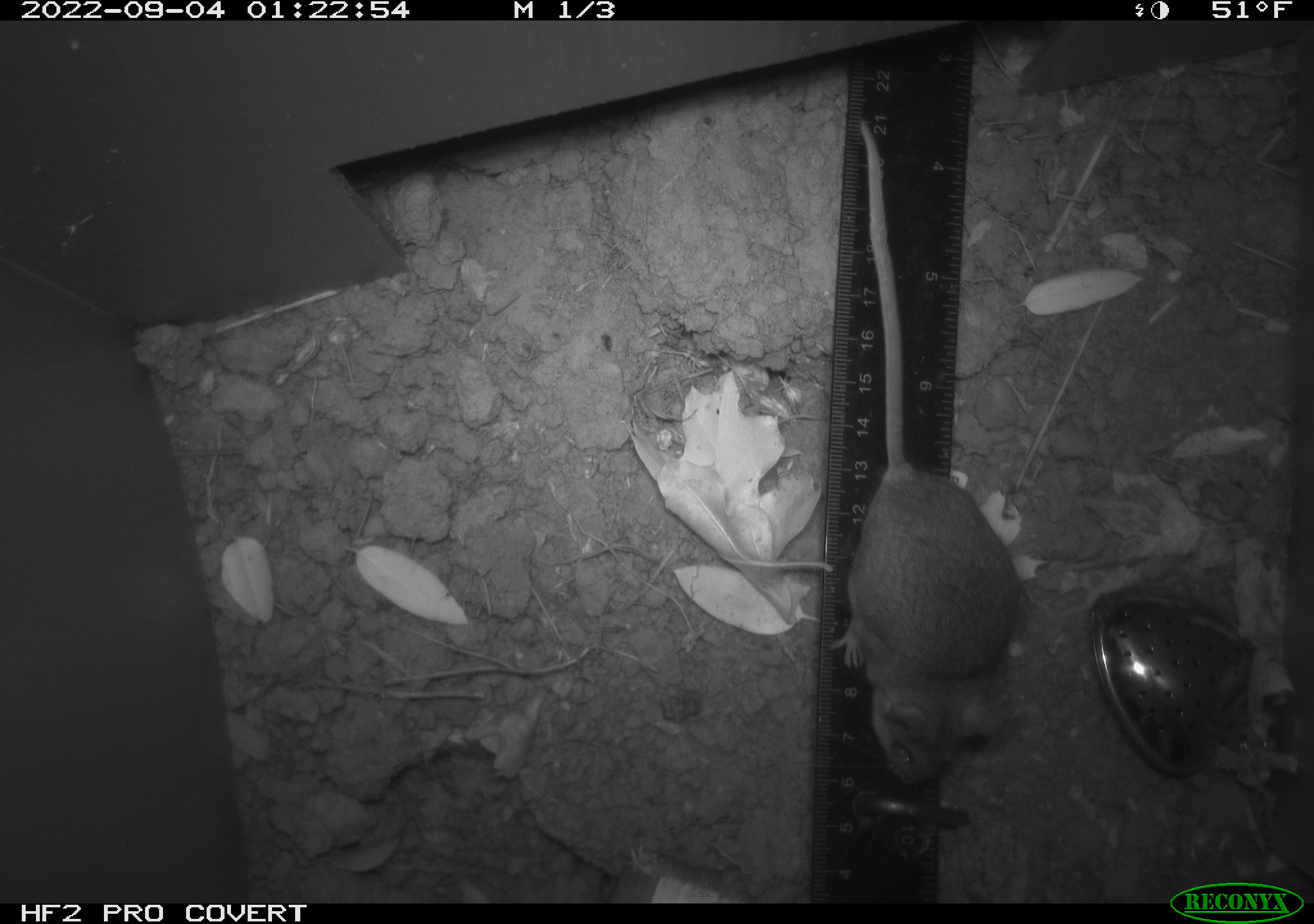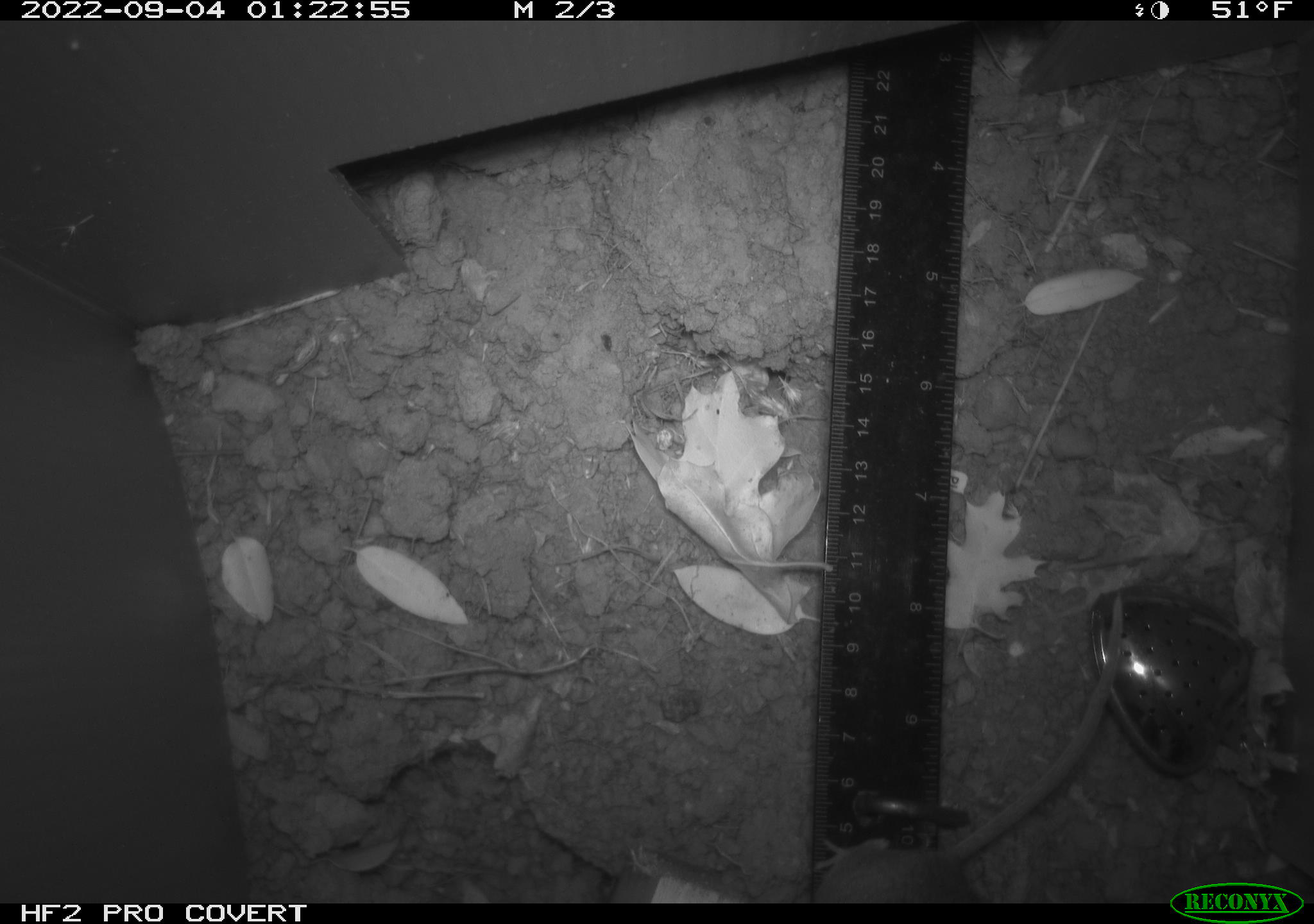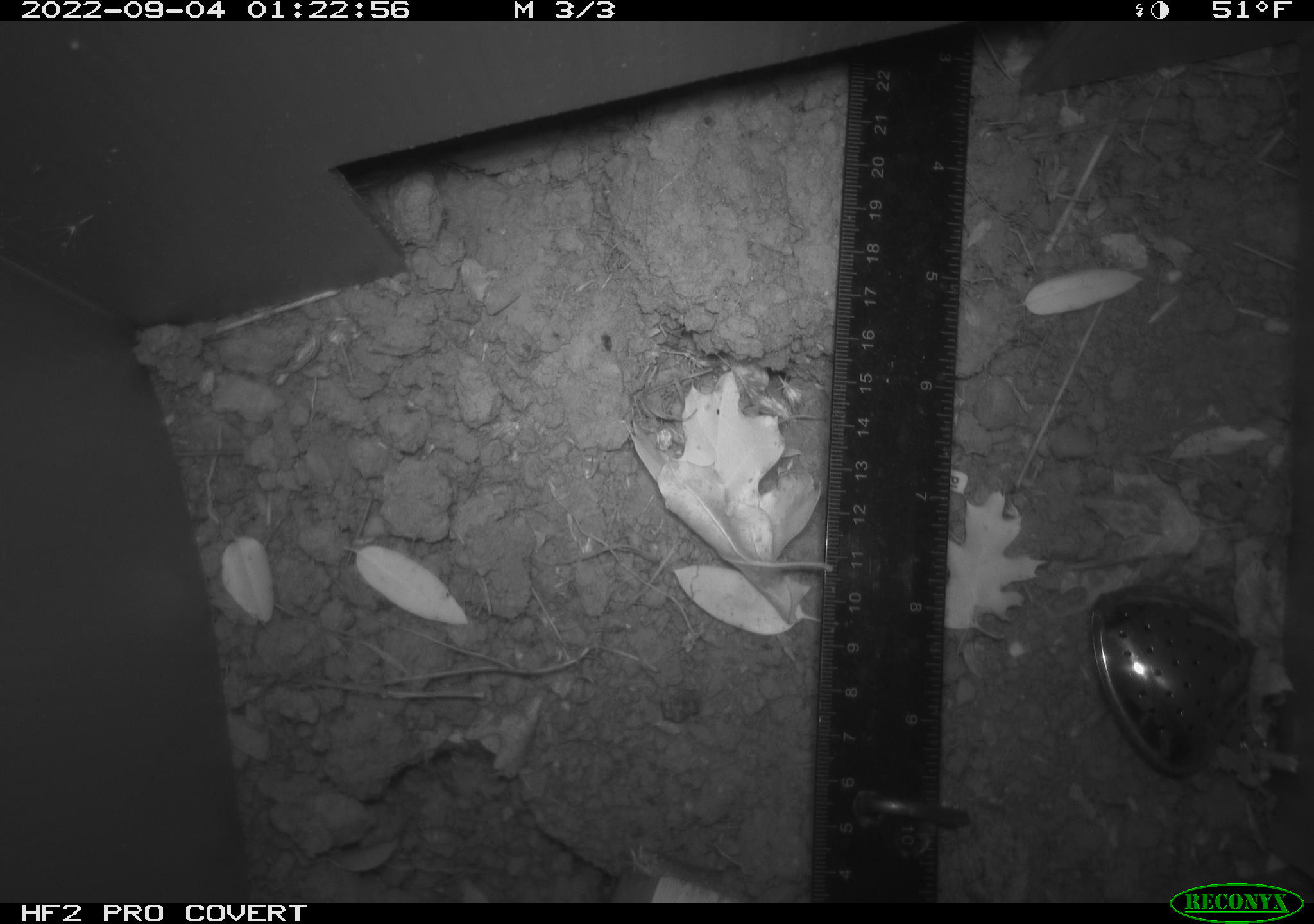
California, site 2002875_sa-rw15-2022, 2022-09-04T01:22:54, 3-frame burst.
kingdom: Animalia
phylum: Chordata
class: Mammalia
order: Rodentia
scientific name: Rodentia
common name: mouse species